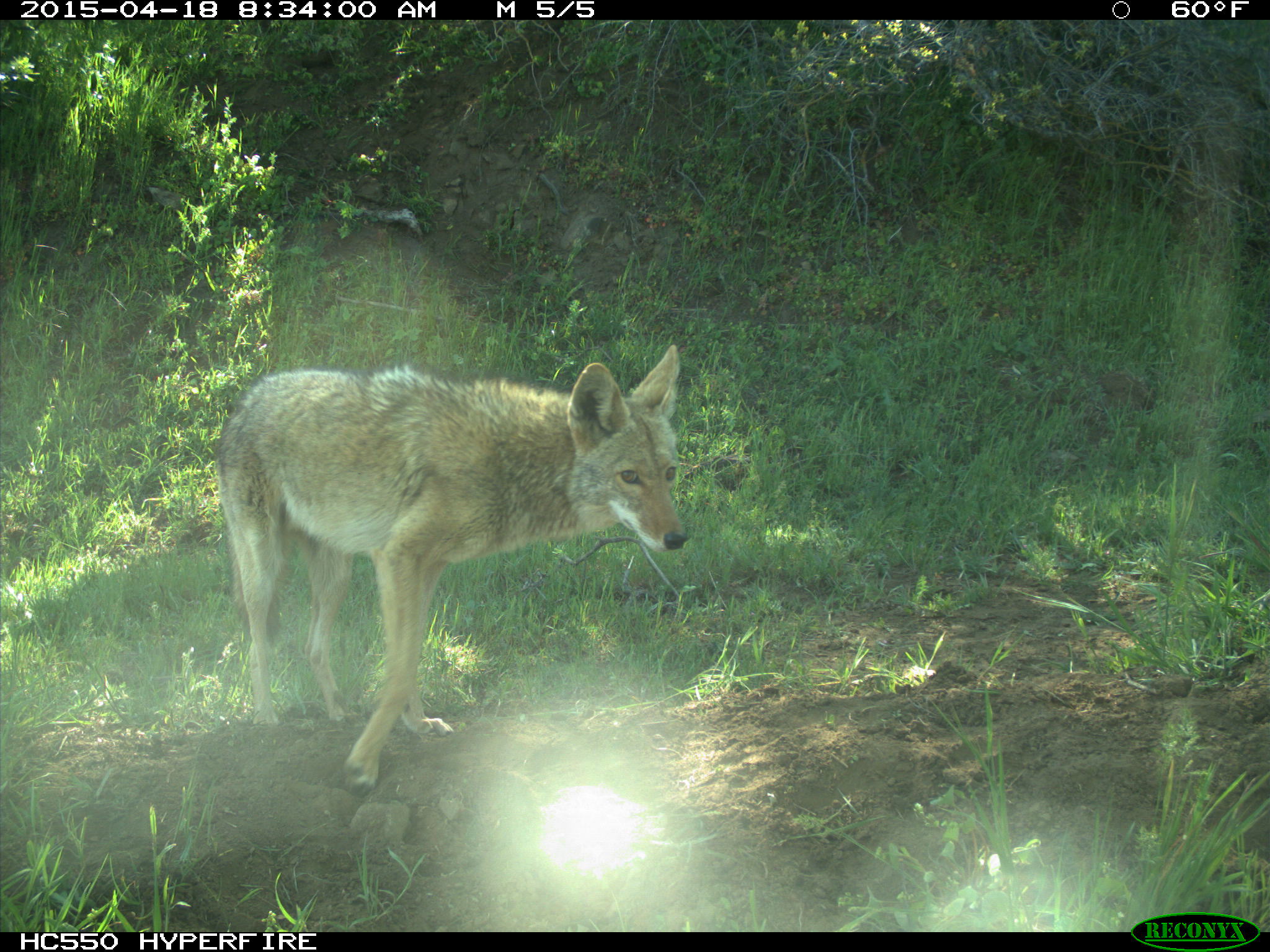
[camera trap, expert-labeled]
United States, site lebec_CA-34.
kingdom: Animalia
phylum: Chordata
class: Mammalia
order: Carnivora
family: Canidae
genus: Canis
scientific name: Canis latrans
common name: coyote